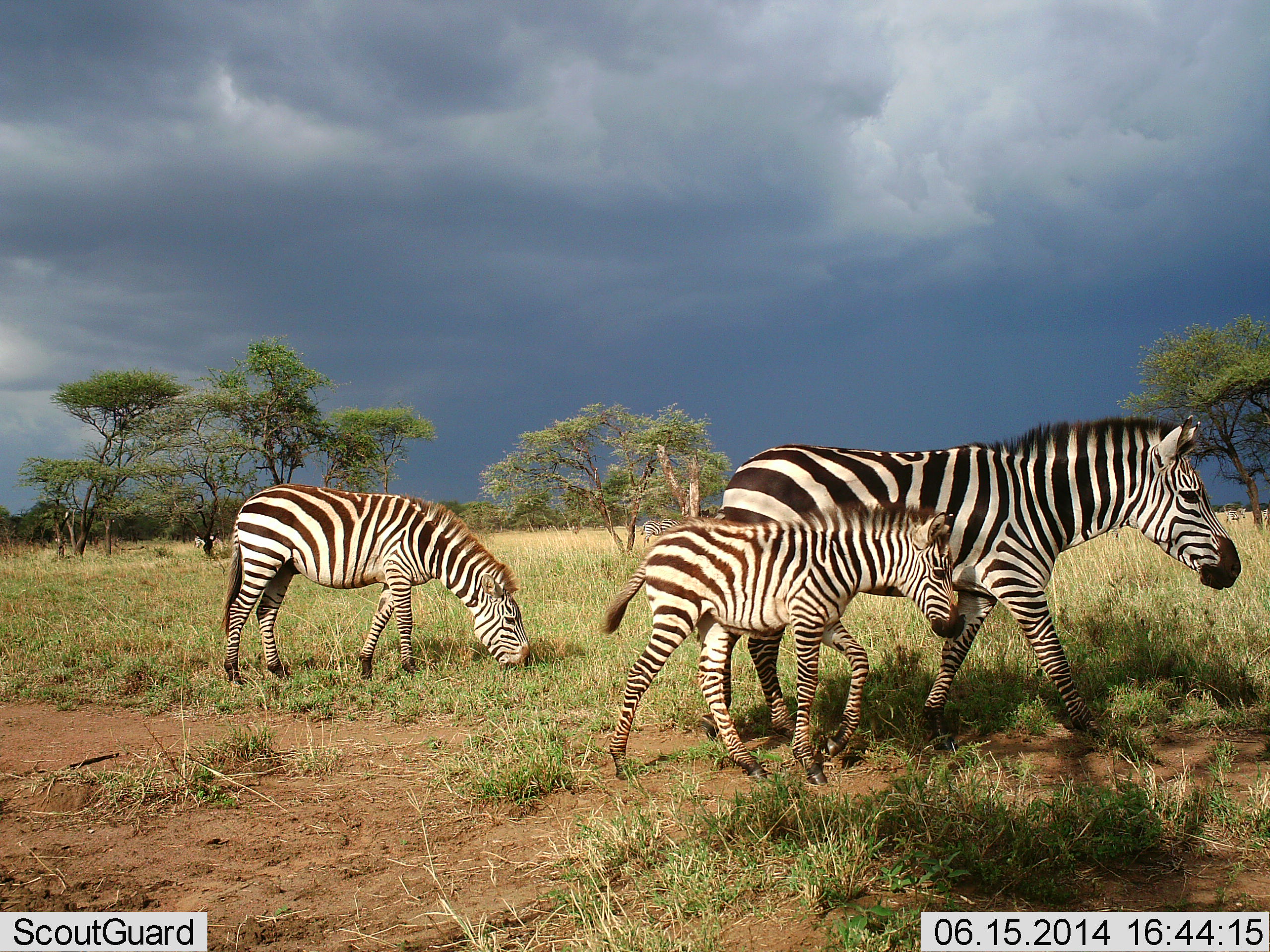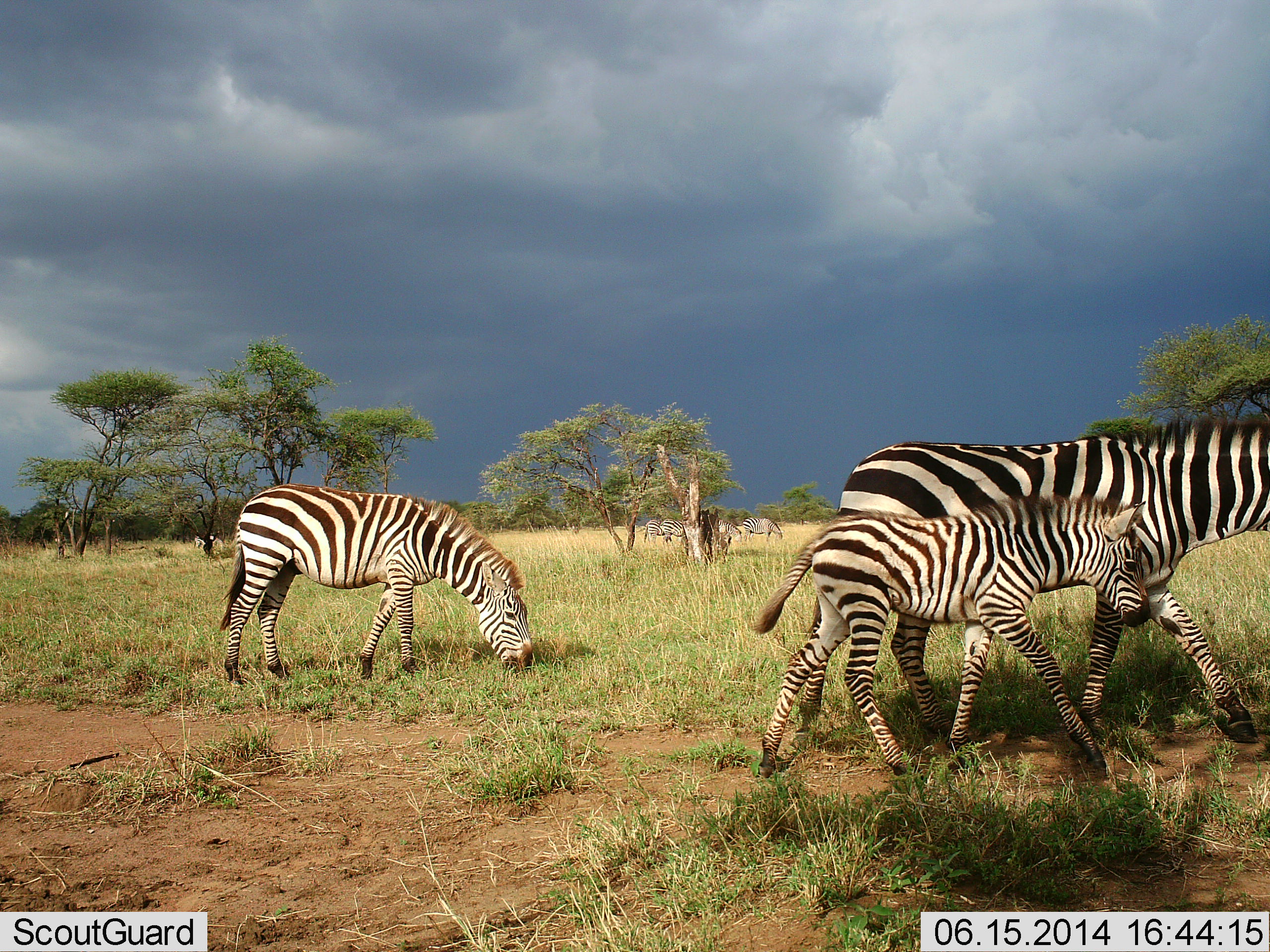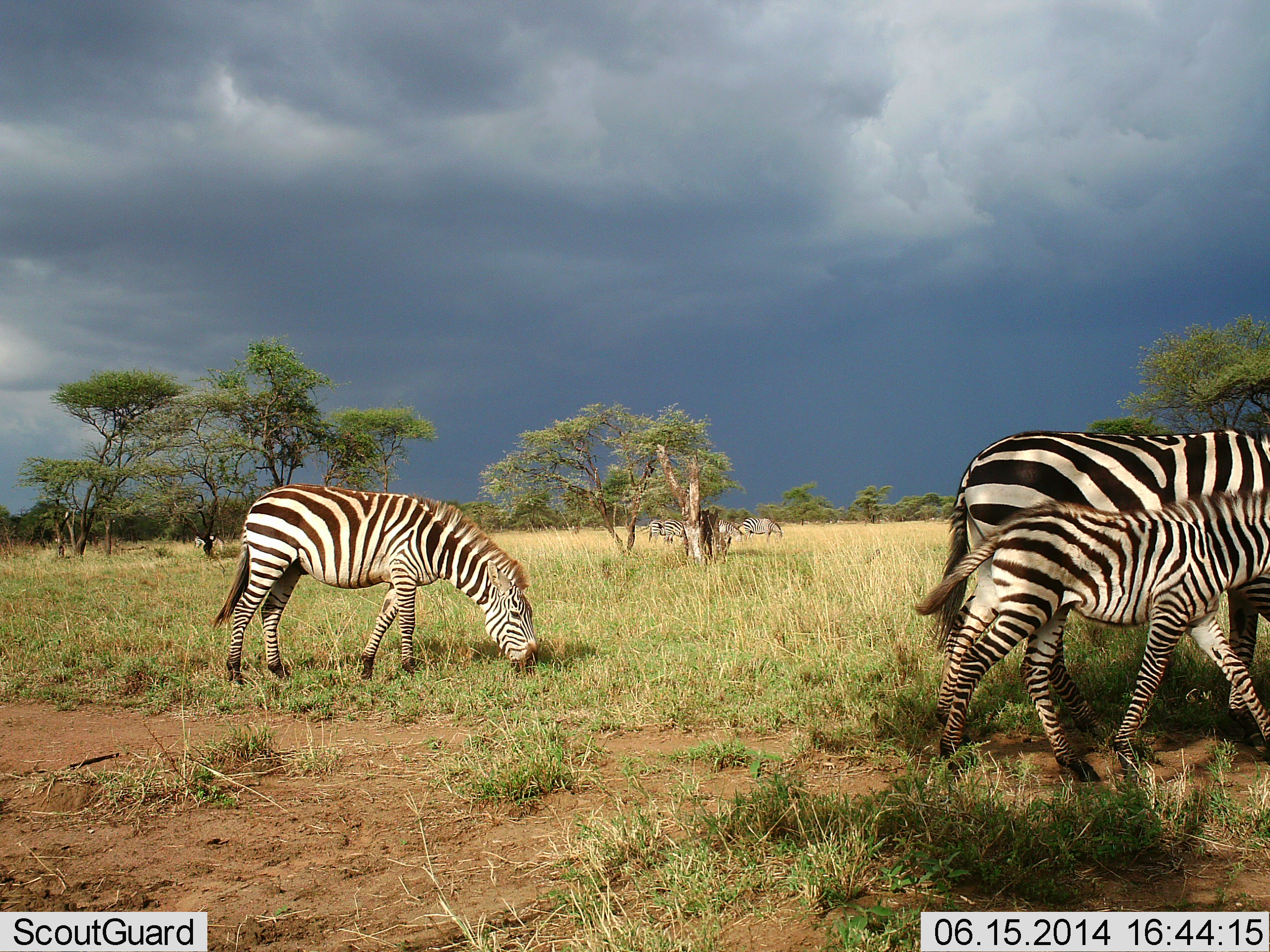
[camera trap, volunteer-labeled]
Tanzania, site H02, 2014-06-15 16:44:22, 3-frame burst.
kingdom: Animalia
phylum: Chordata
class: Mammalia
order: Perissodactyla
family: Equidae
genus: Equus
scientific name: Equus quagga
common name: plains zebra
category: zebra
Zebra (plains zebra) (Equus quagga), count 6. Behavior (volunteer vote fractions): standing 30%, resting 10%, moving 100%, interacting 0%. Young present (vote fraction): 90%. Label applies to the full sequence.